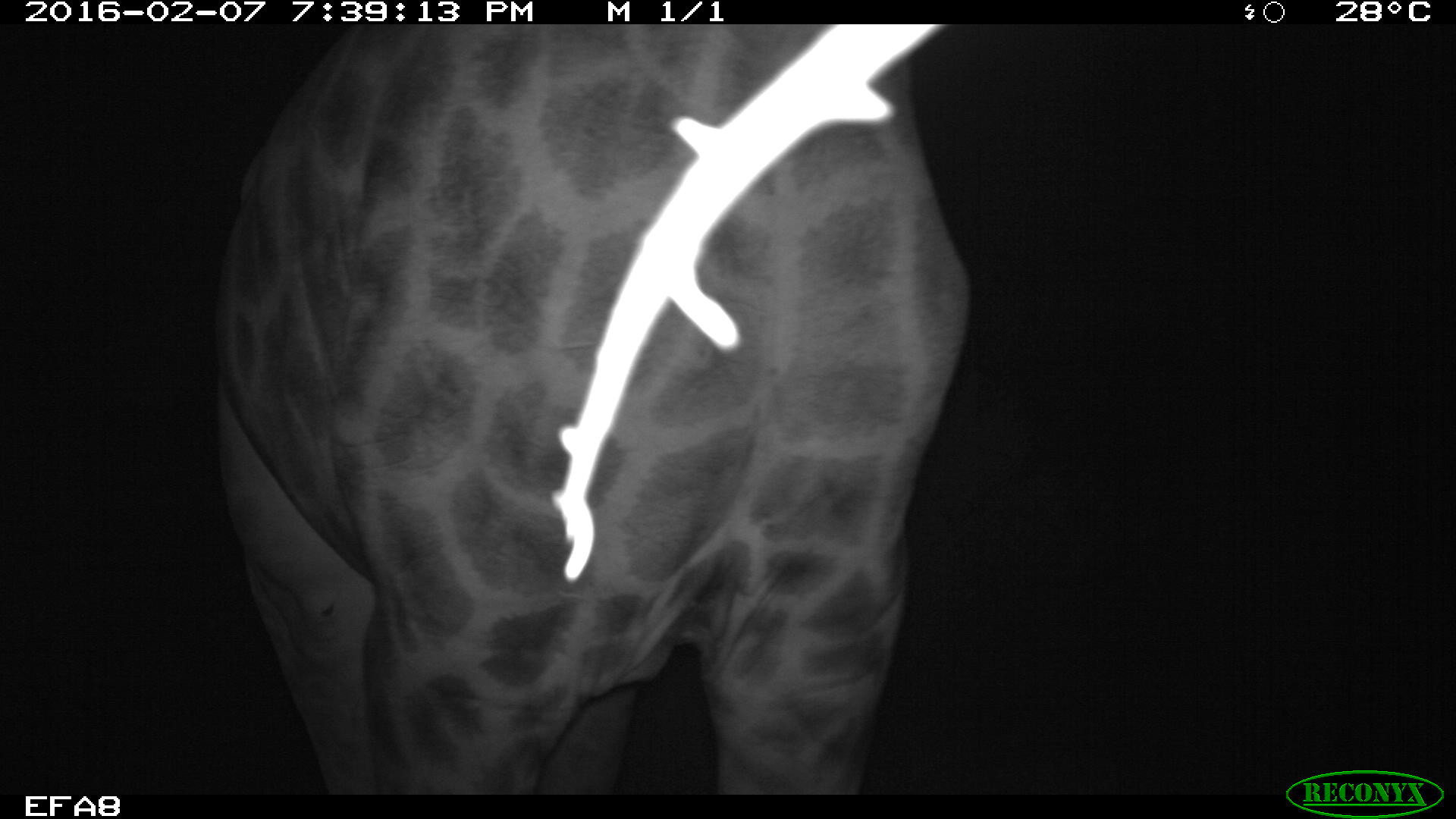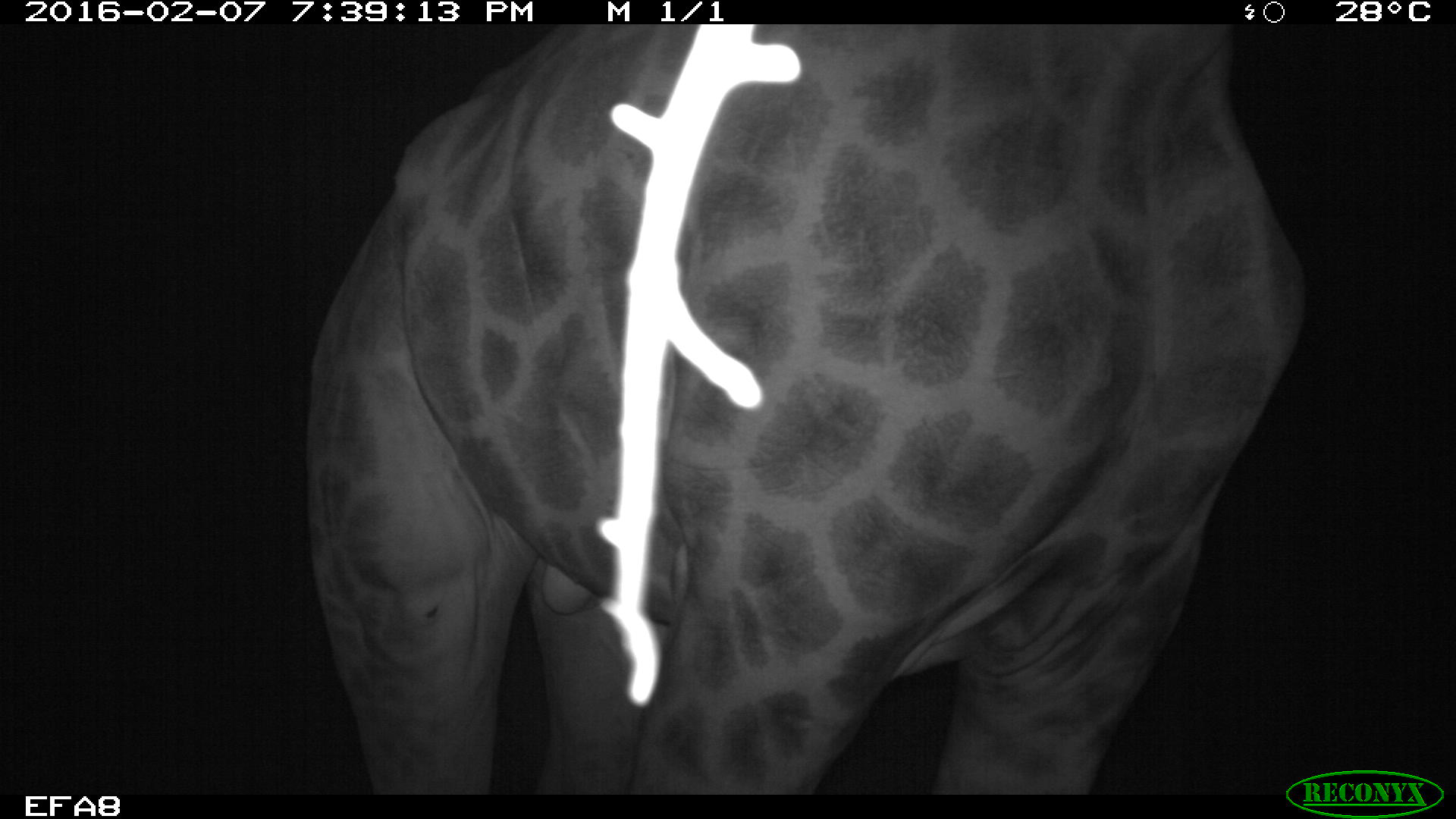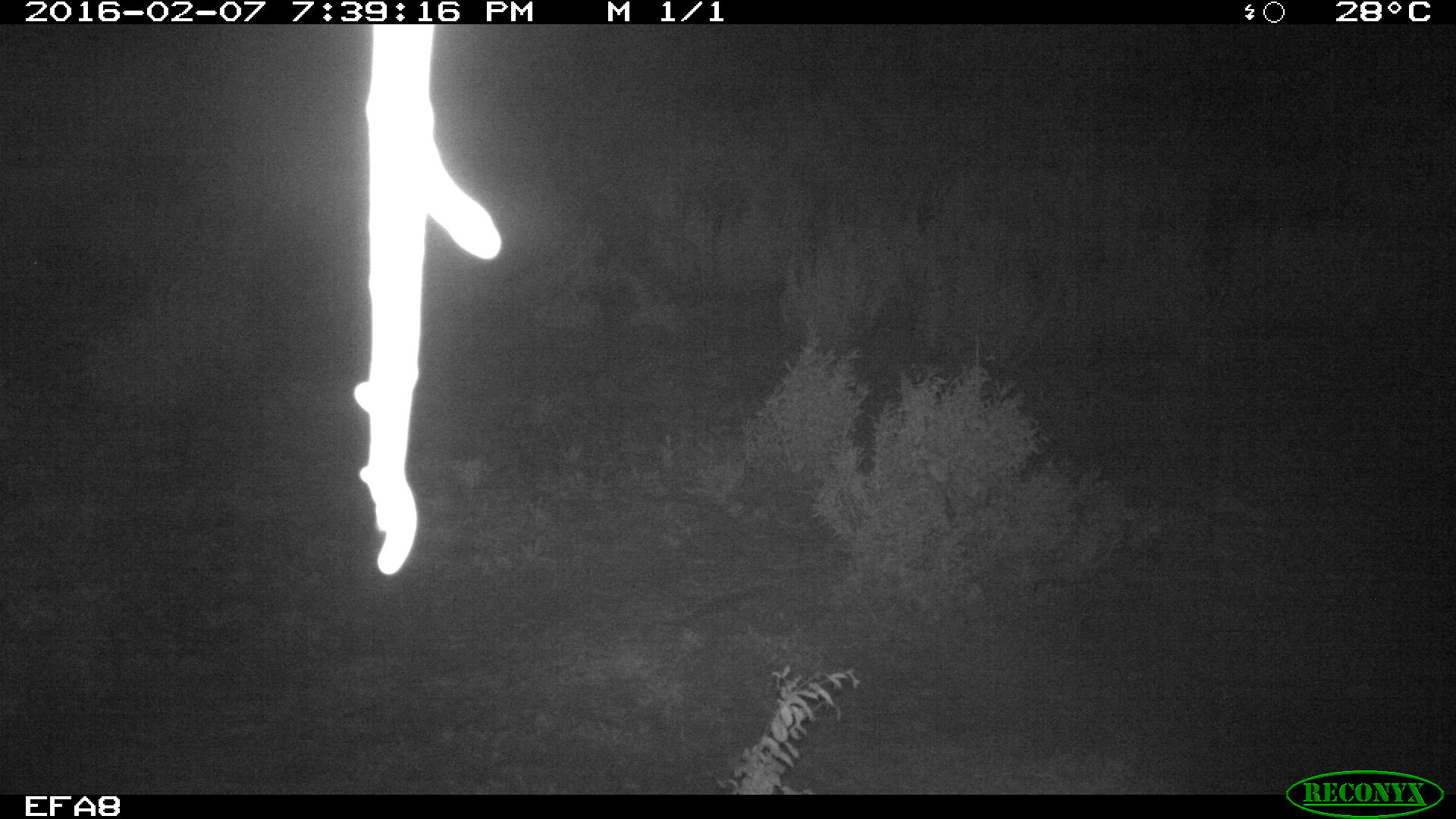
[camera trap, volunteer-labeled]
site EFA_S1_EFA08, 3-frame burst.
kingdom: Animalia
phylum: Chordata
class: Mammalia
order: Artiodactyla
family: Giraffidae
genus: Giraffa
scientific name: Giraffa camelopardalis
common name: giraffe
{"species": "giraffe (Giraffa camelopardalis)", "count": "1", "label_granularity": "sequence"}